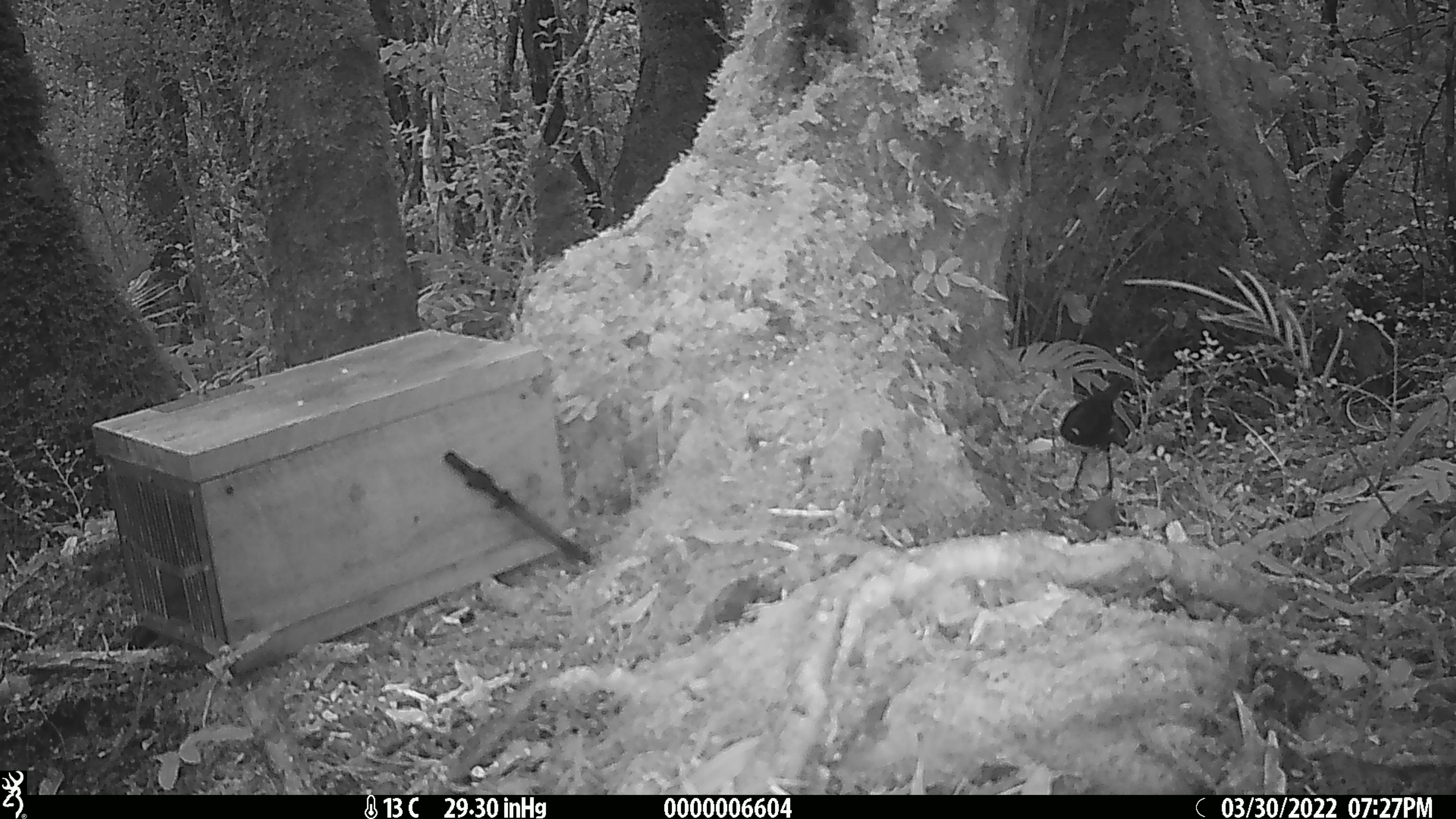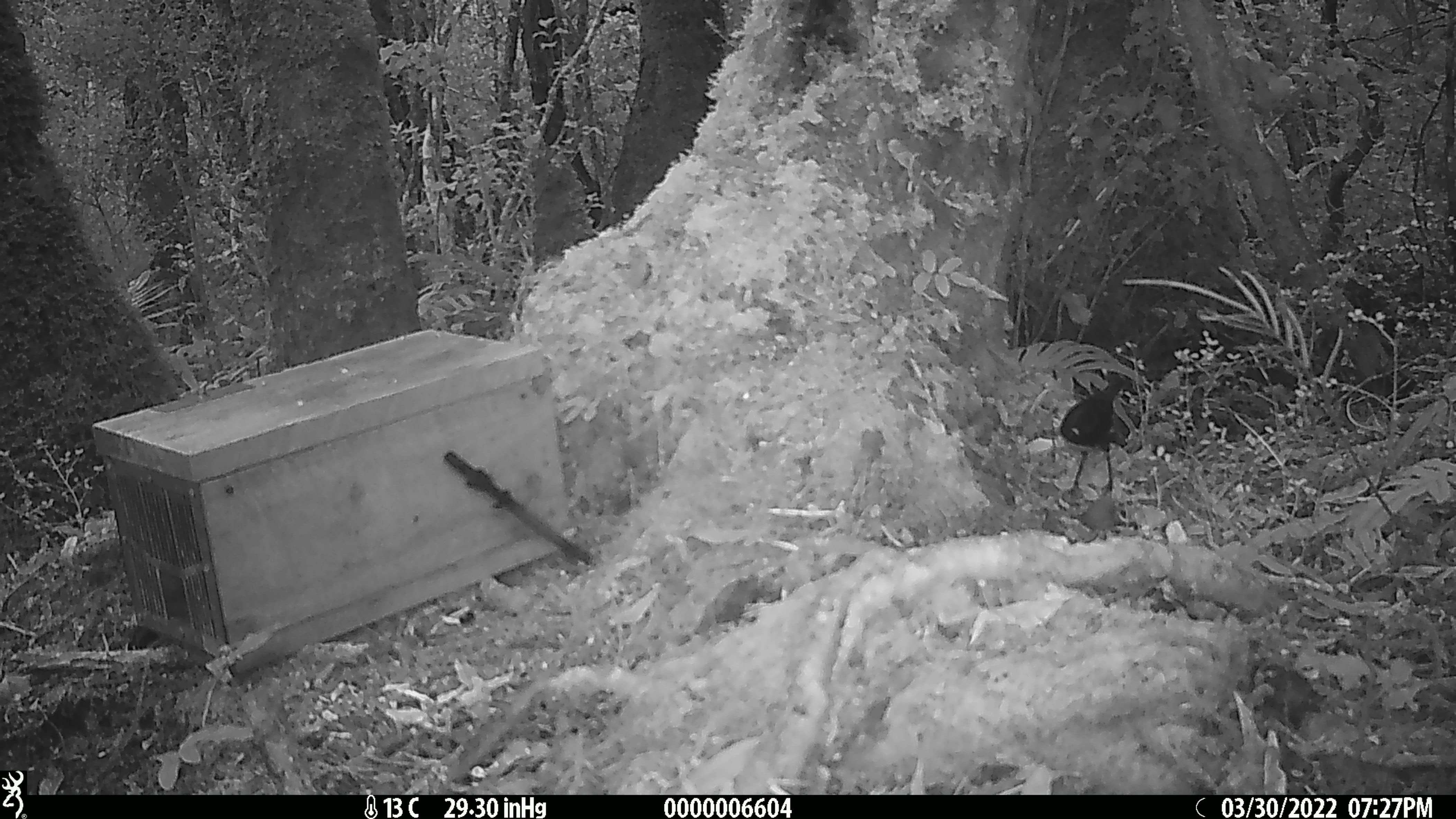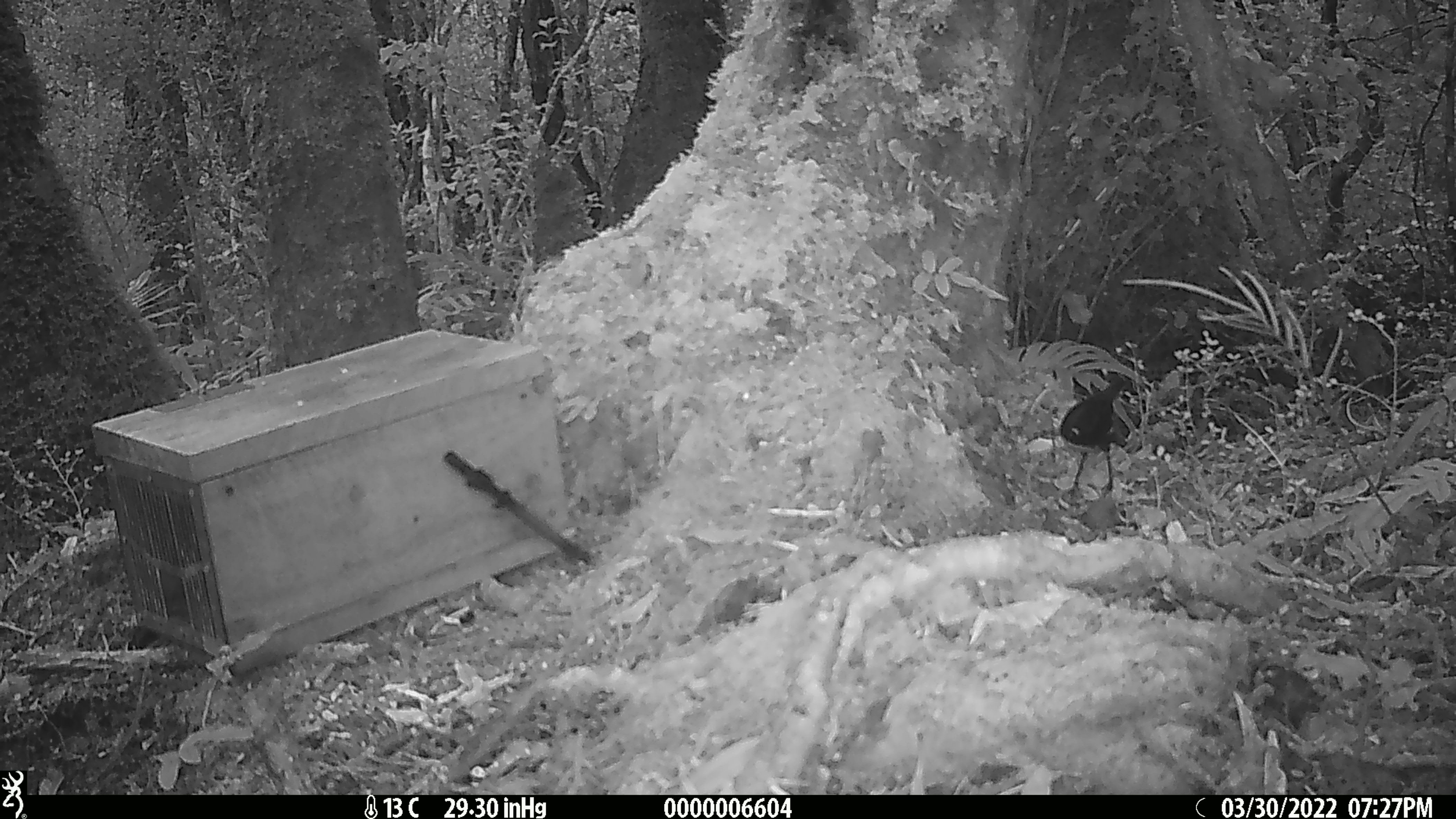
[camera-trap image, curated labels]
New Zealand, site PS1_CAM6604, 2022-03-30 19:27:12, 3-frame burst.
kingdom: Animalia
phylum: Chordata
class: Aves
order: Passeriformes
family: Petroicidae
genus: Petroica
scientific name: Petroica australis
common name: new zealand robin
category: robin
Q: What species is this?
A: Robin (new zealand robin) (Petroica australis).